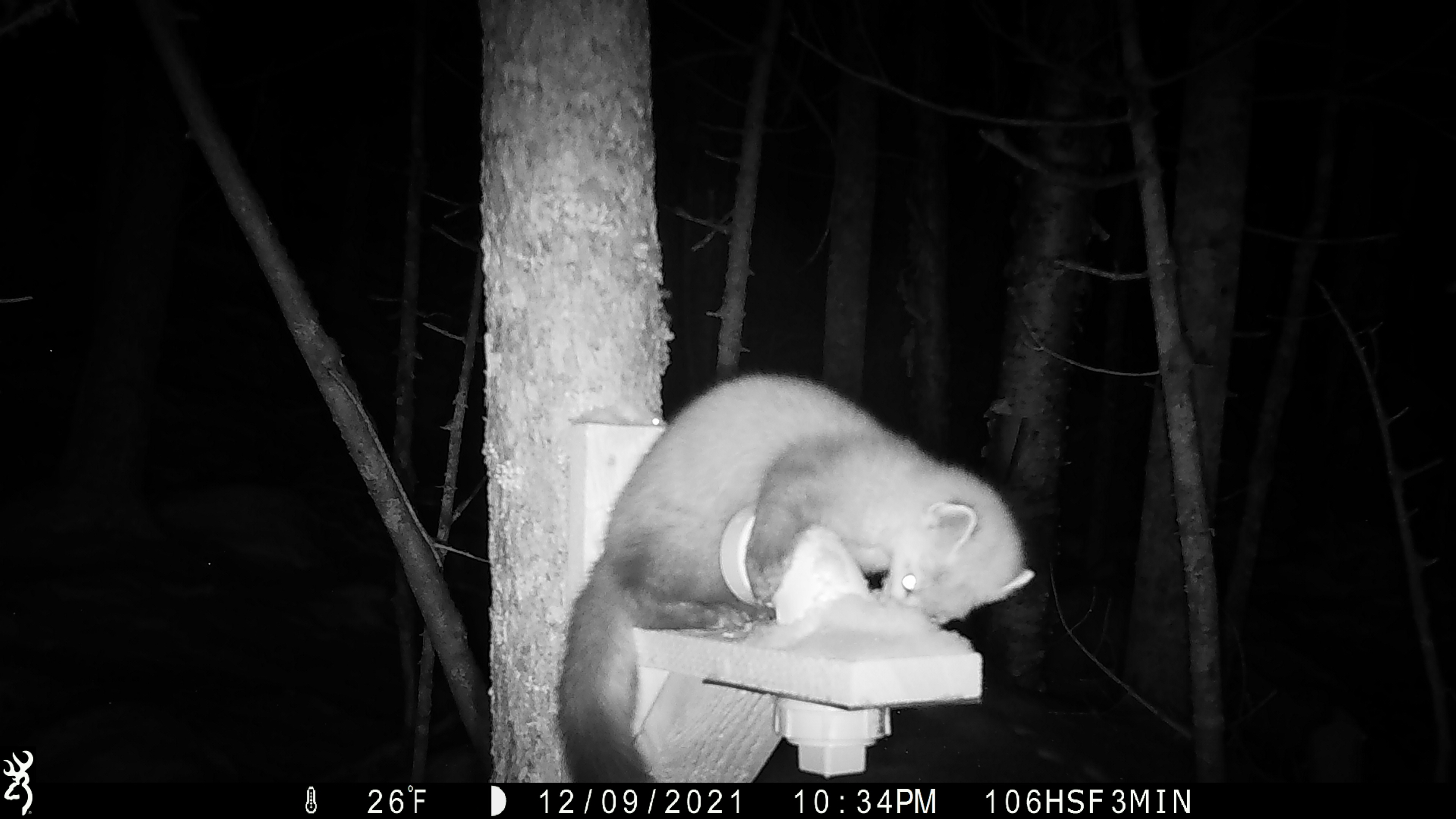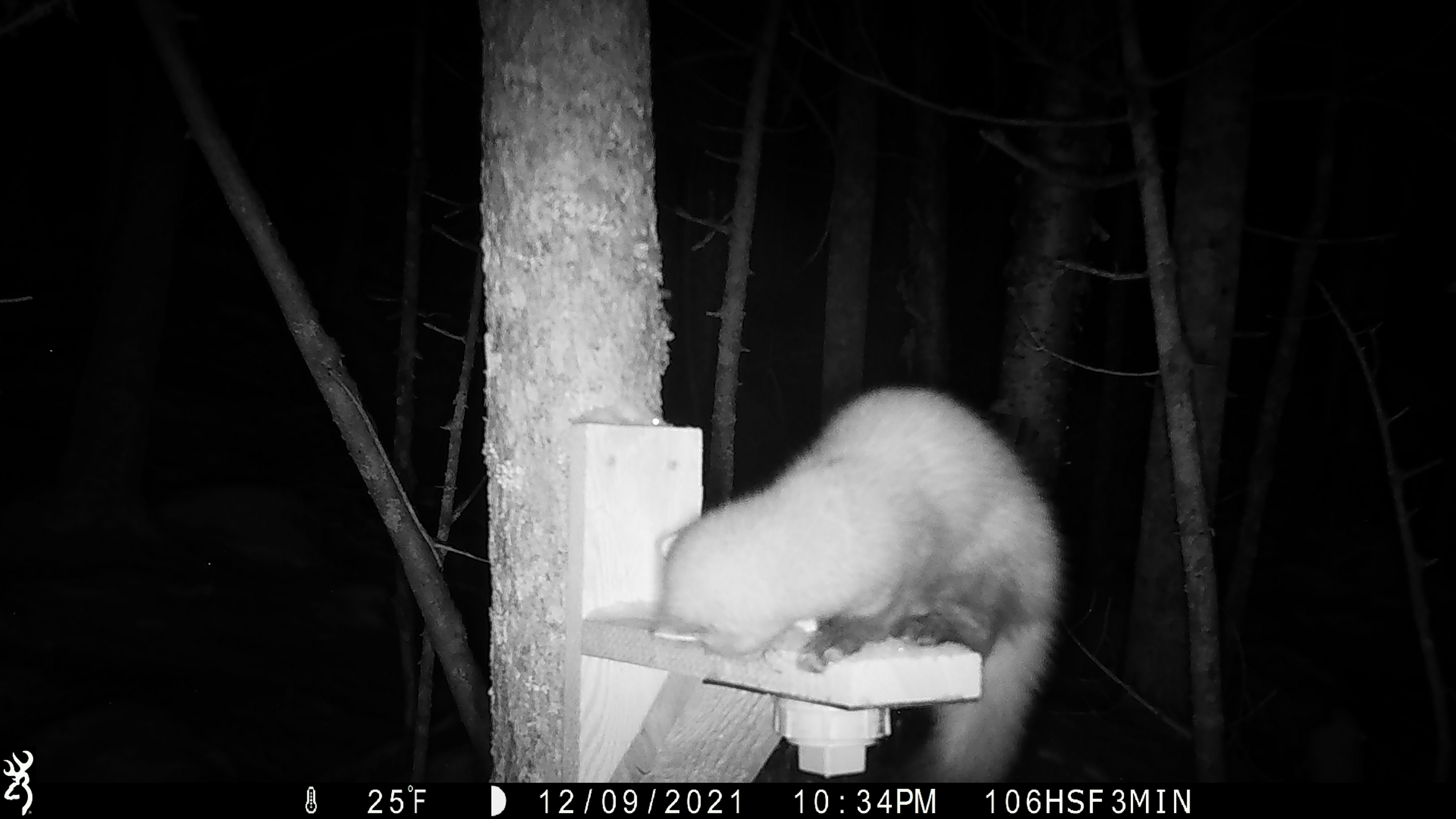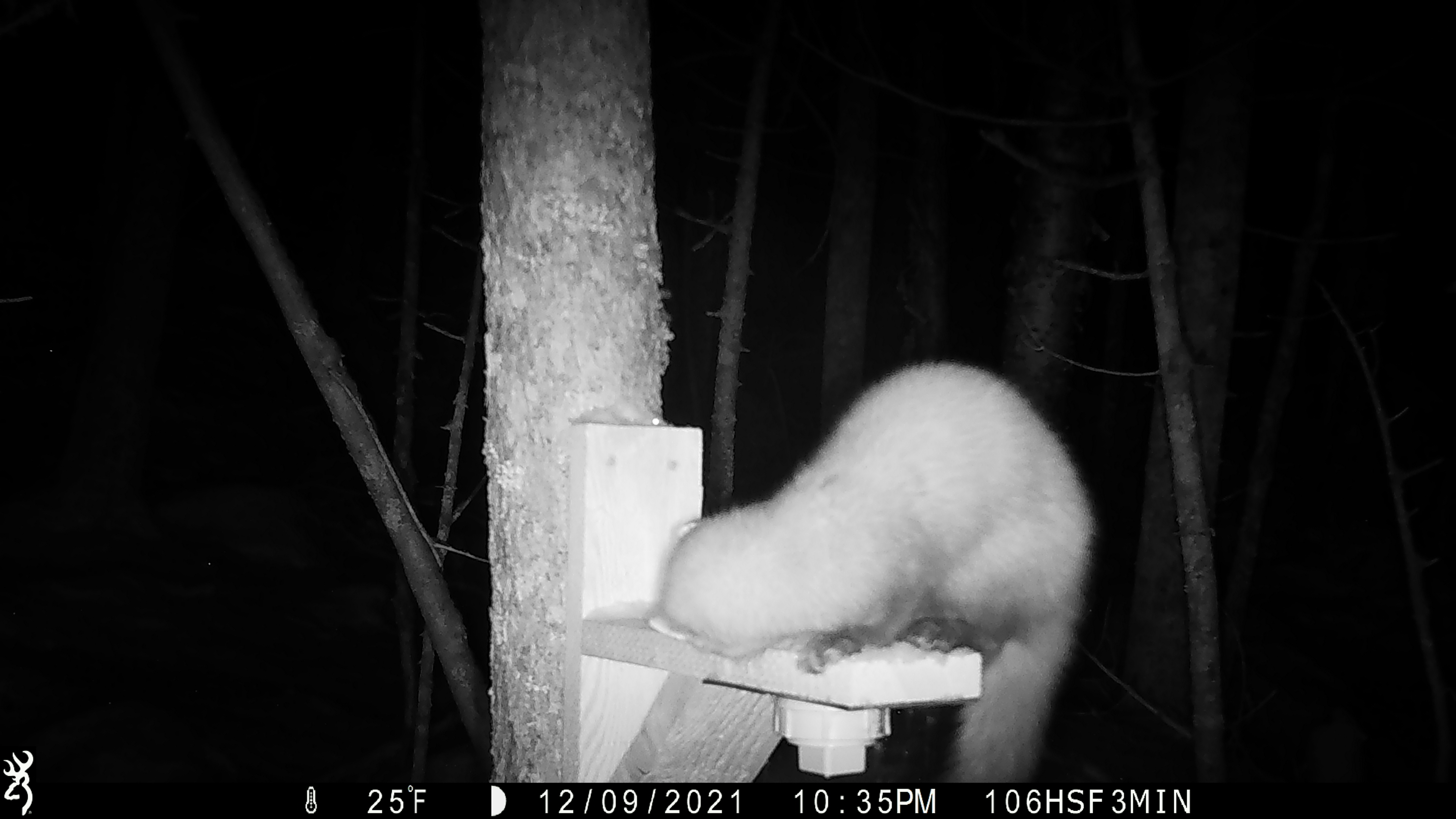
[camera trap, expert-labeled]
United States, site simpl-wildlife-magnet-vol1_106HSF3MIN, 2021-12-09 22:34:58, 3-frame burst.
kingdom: Animalia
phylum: Chordata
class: Mammalia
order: Carnivora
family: Mustelidae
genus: Martes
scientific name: Martes americana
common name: american marten